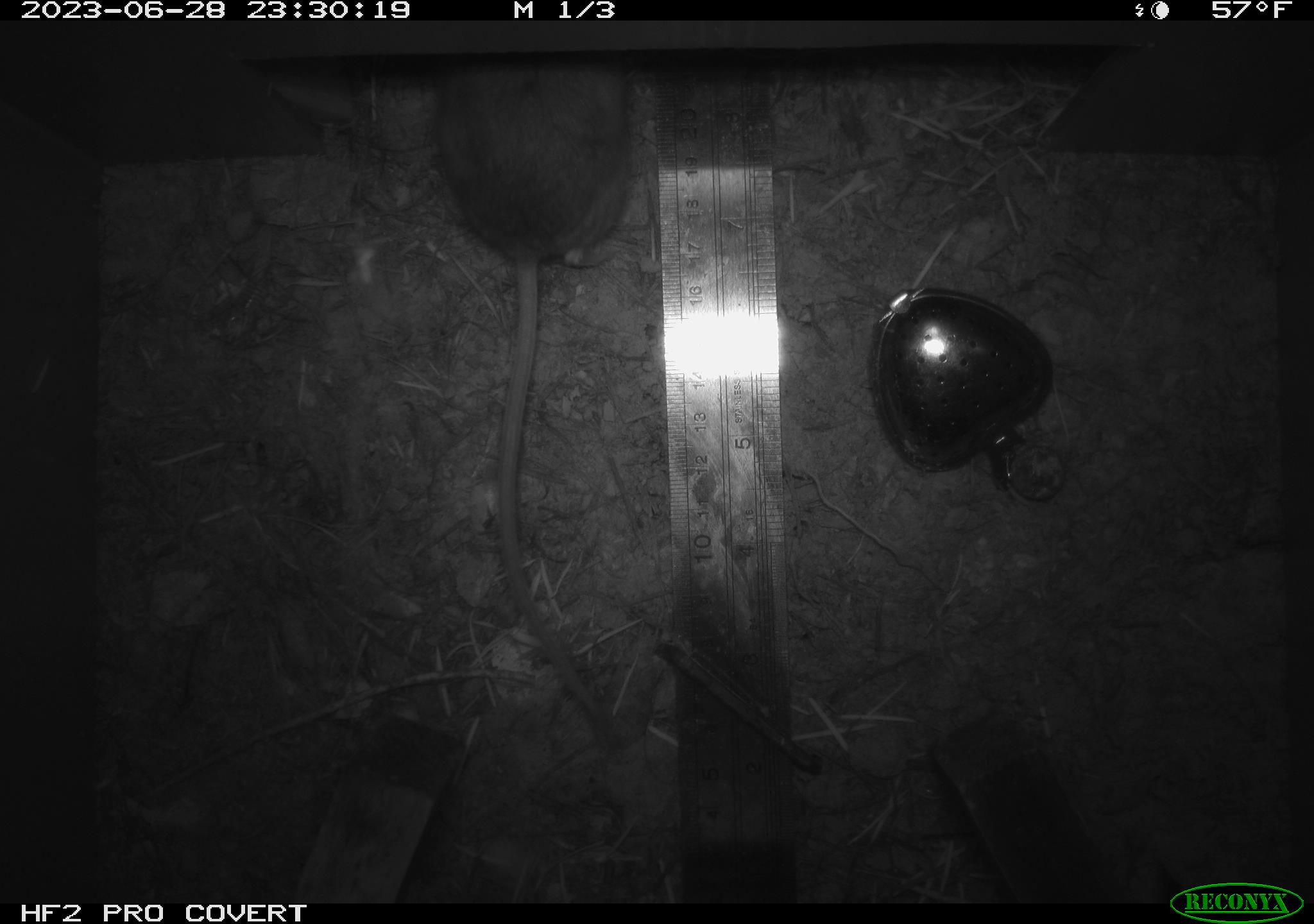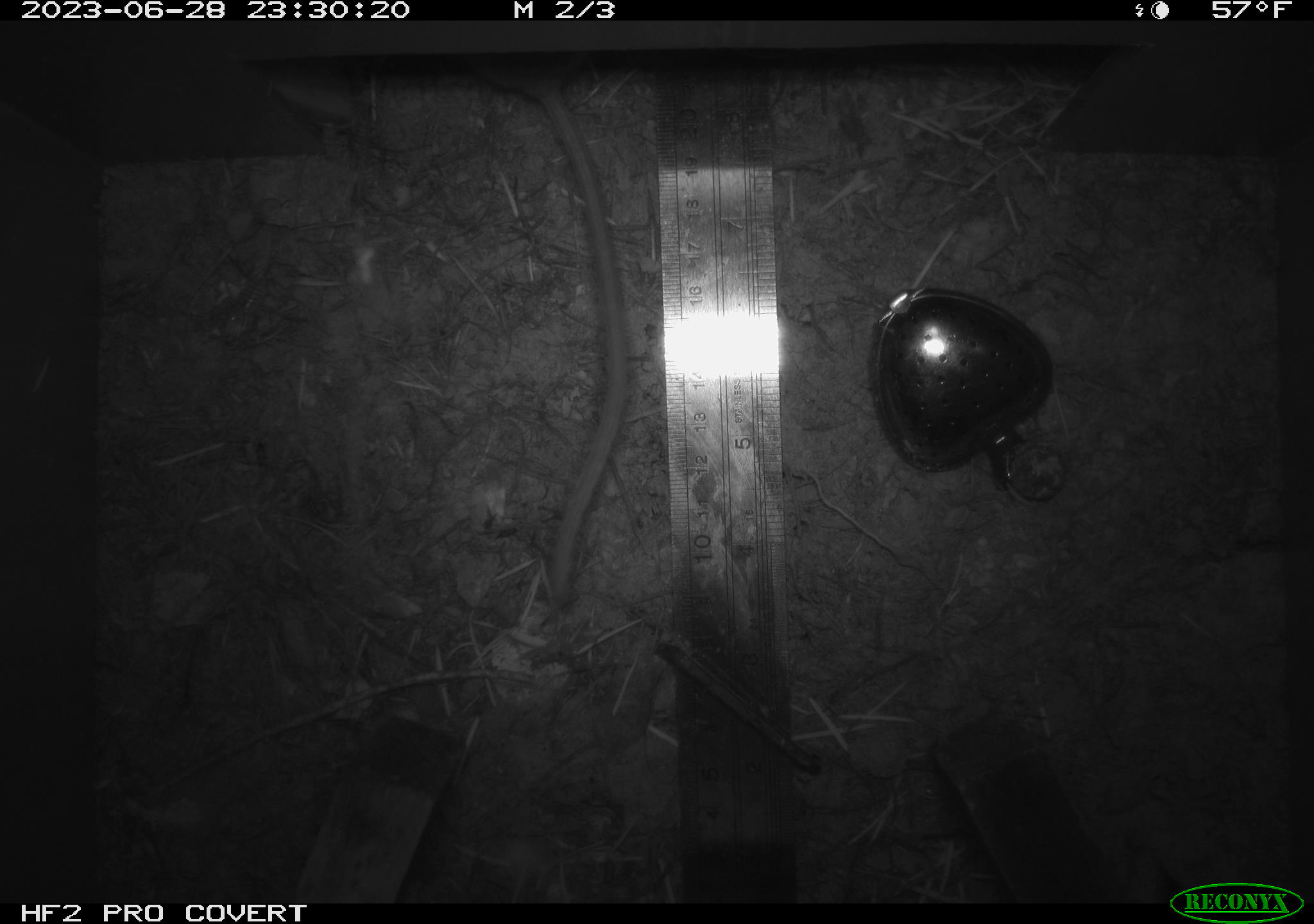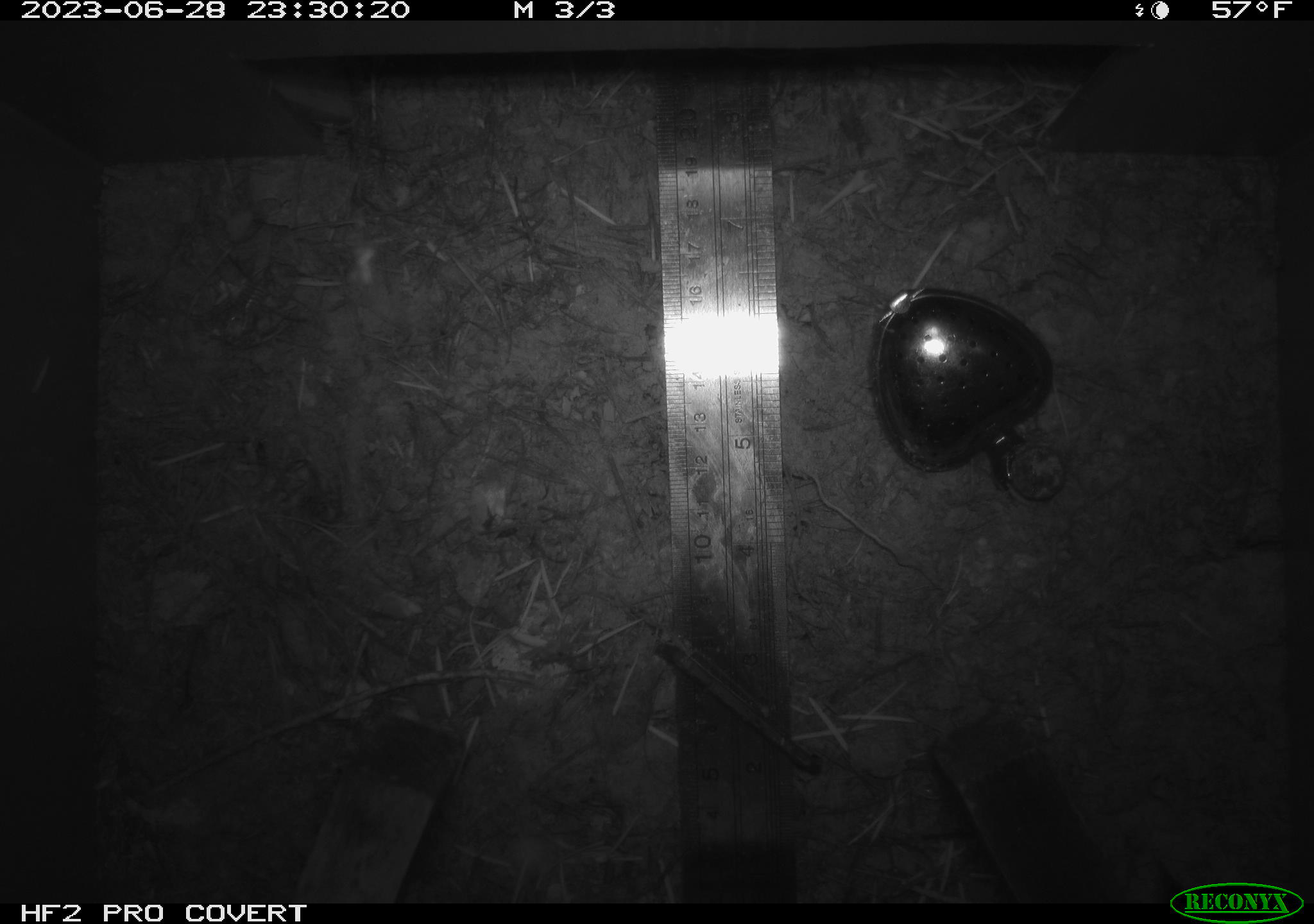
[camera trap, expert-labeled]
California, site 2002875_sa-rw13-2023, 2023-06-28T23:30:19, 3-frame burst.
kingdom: Animalia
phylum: Chordata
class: Mammalia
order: Rodentia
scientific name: Rodentia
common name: mouse species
Mouse species (Rodentia).